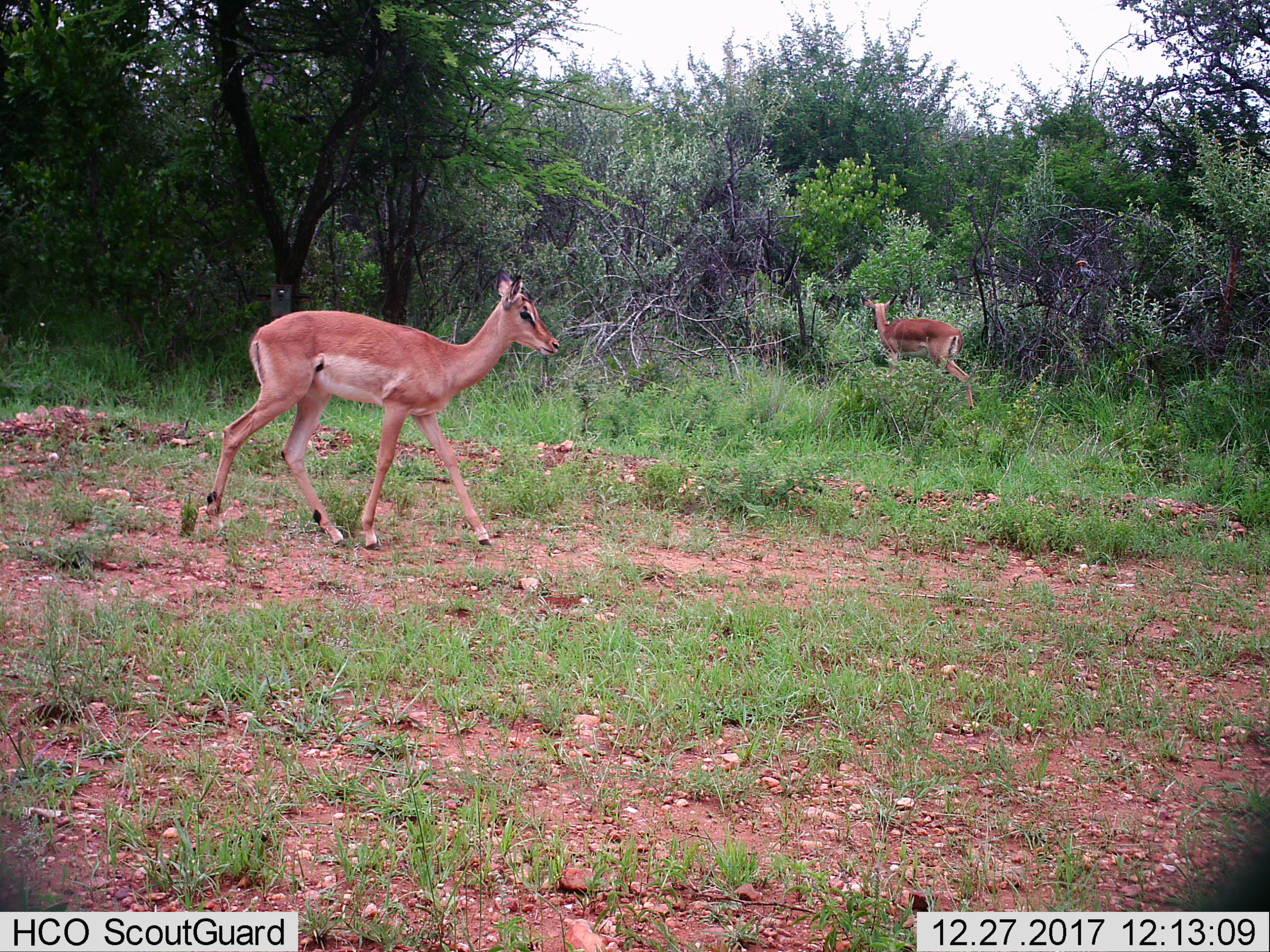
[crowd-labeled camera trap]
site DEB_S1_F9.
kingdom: Animalia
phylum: Chordata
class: Mammalia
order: Artiodactyla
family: Bovidae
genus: Aepyceros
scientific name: Aepyceros melampus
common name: impala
Impala (Aepyceros melampus), count 2. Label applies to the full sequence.